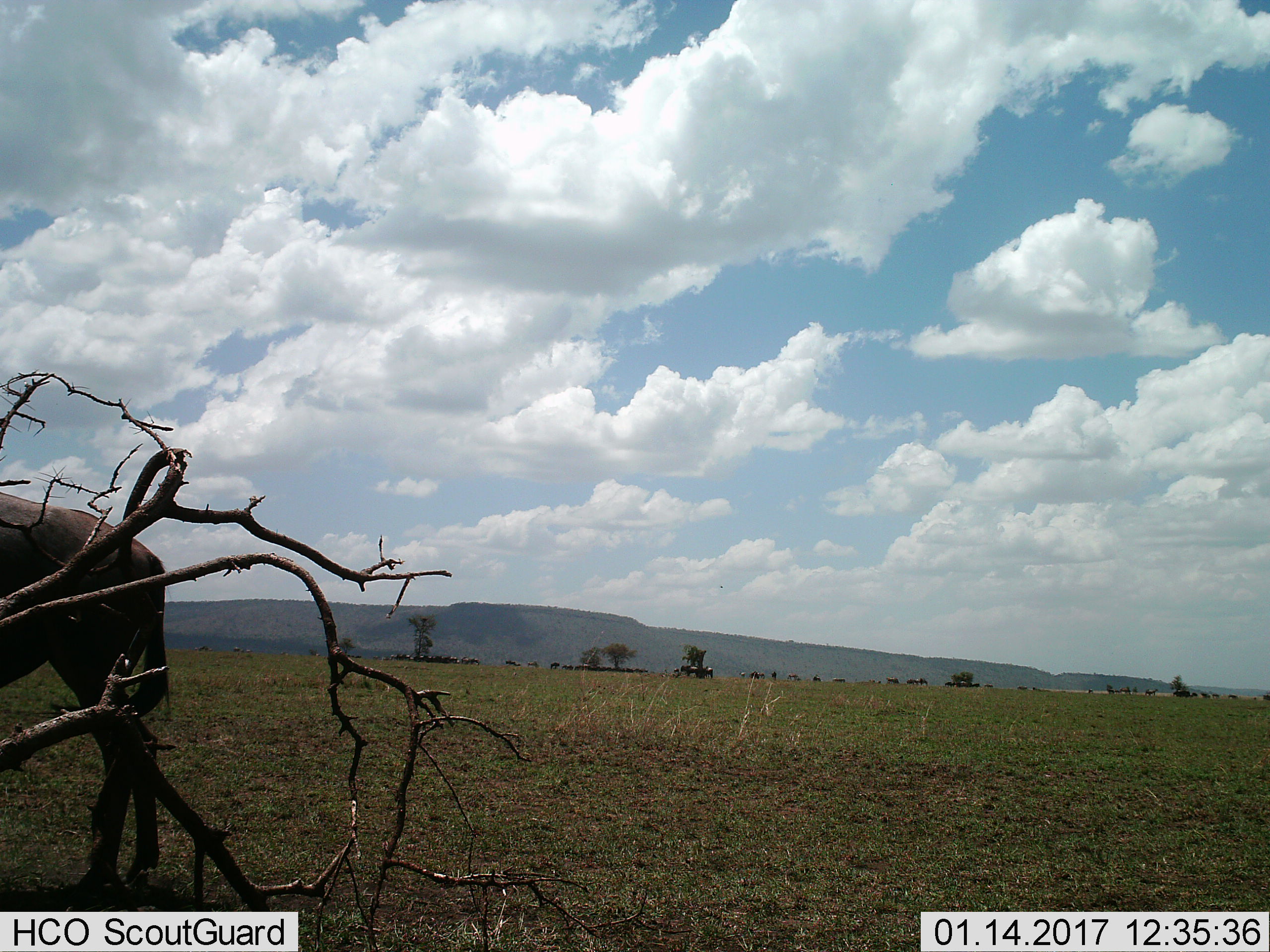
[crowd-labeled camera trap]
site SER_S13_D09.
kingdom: Animalia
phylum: Chordata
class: Mammalia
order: Artiodactyla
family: Bovidae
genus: Connochaetes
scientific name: Connochaetes taurinus taurinus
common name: blue wildebeest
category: wildebeestblue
Wildebeestblue (blue wildebeest) (Connochaetes taurinus taurinus), count 11-50. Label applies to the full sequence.